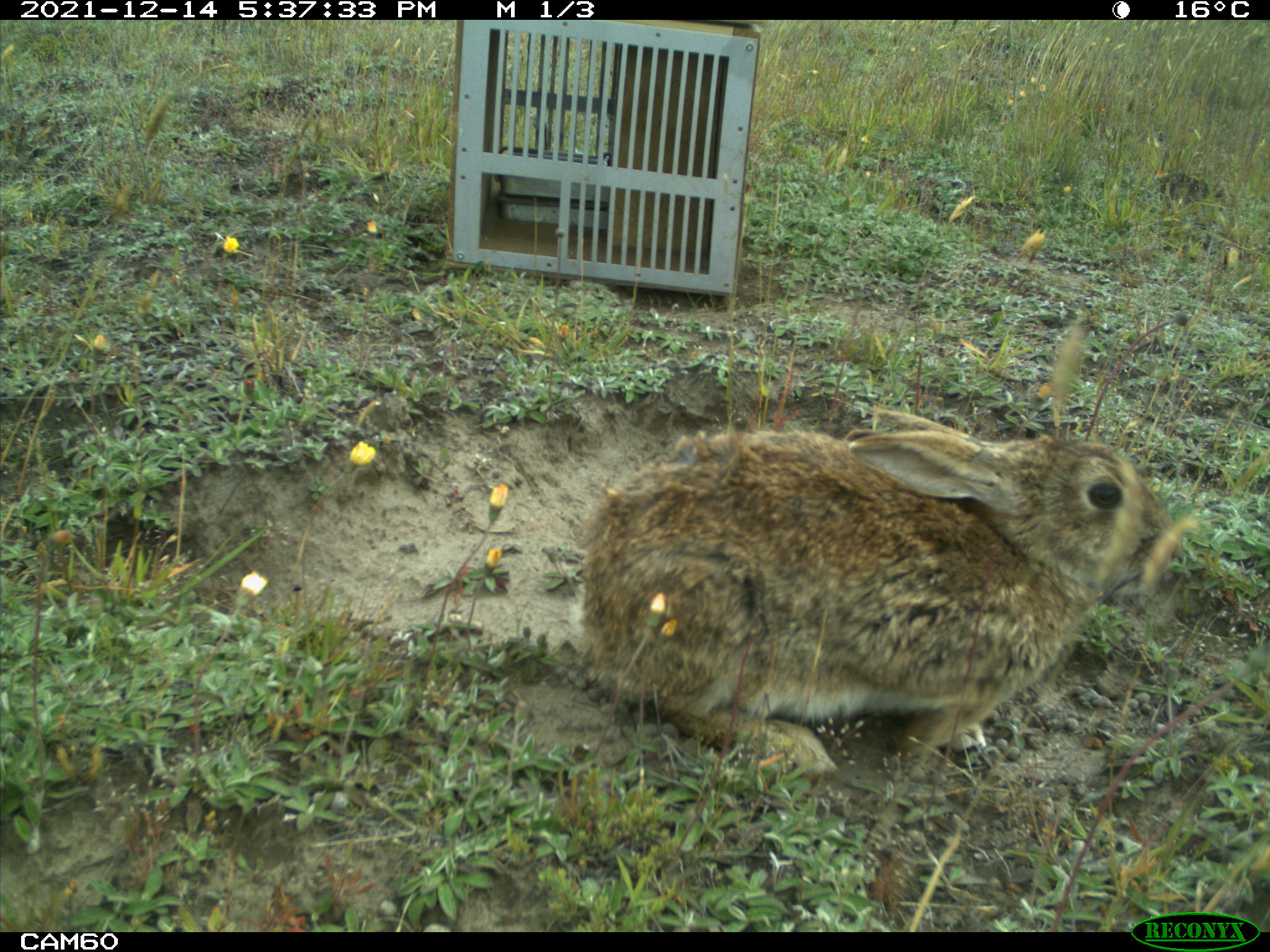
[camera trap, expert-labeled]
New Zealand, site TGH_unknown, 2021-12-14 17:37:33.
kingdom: Animalia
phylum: Chordata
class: Mammalia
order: Lagomorpha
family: Leporidae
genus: Oryctolagus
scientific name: Oryctolagus cuniculus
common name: european rabbit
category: rabbit